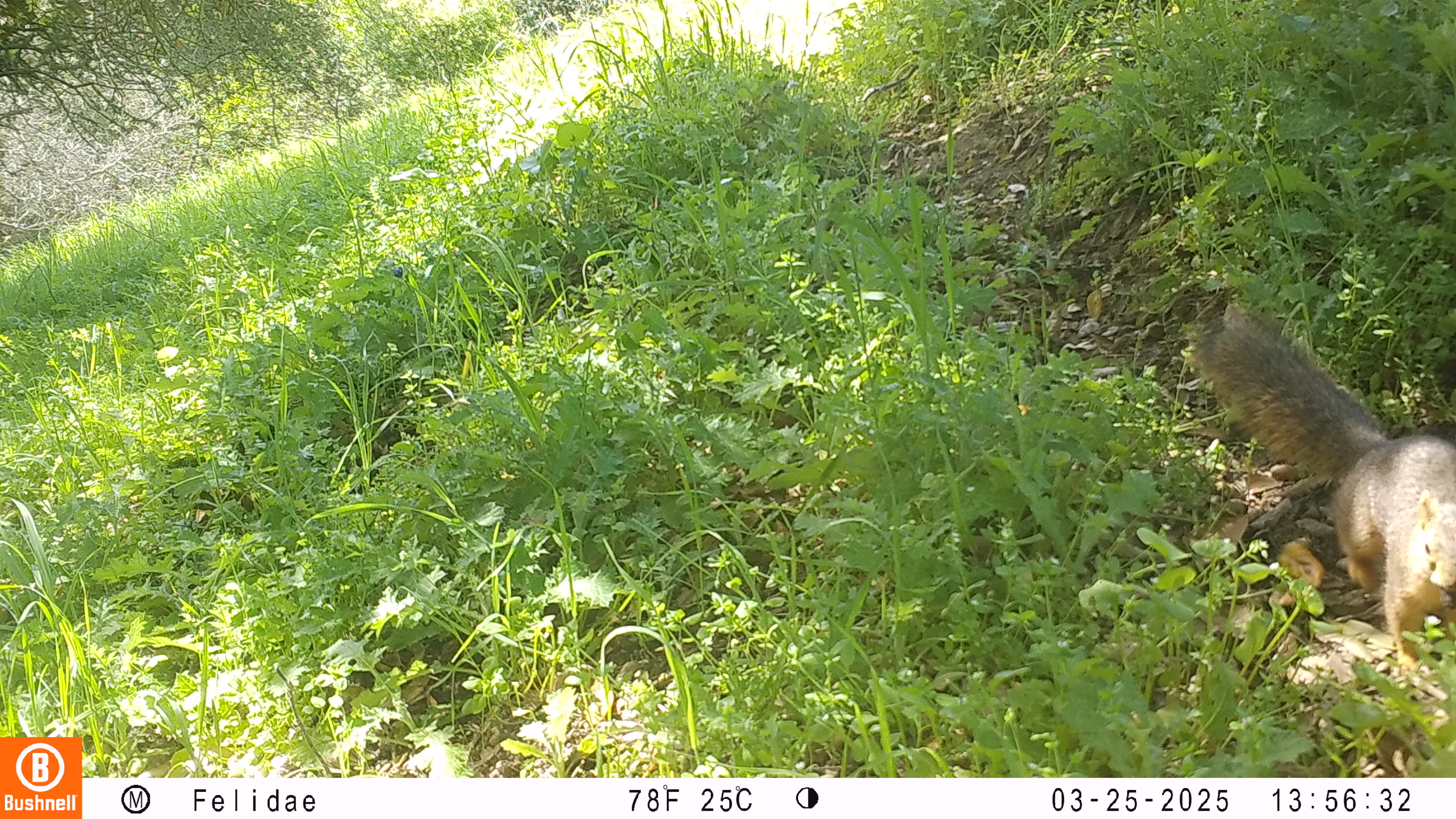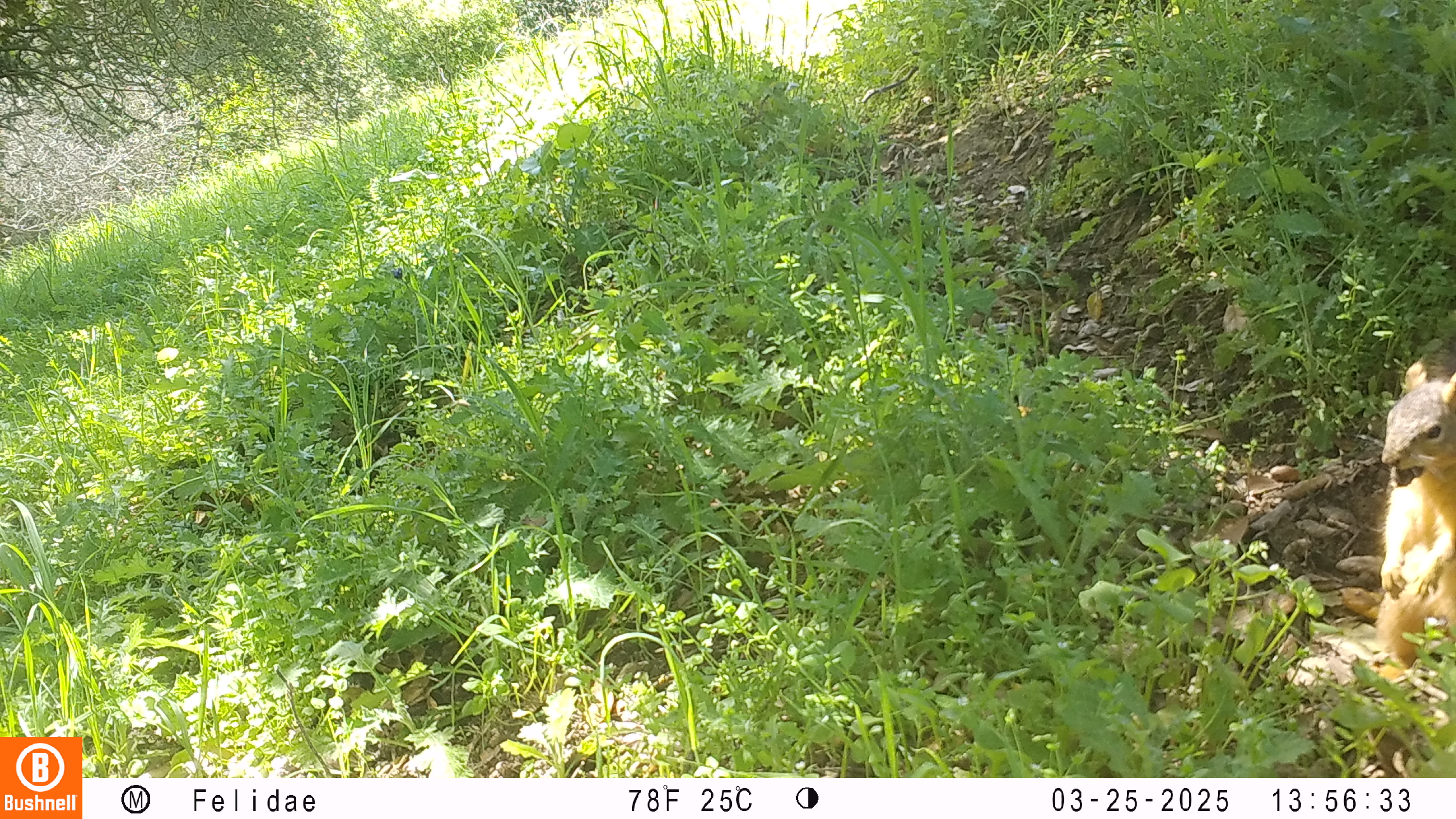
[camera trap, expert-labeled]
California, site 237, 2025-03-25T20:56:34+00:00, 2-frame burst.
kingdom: Animalia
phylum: Chordata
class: Mammalia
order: Rodentia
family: Sciuridae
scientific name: Sciuridae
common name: squirrel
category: unknown squirrel